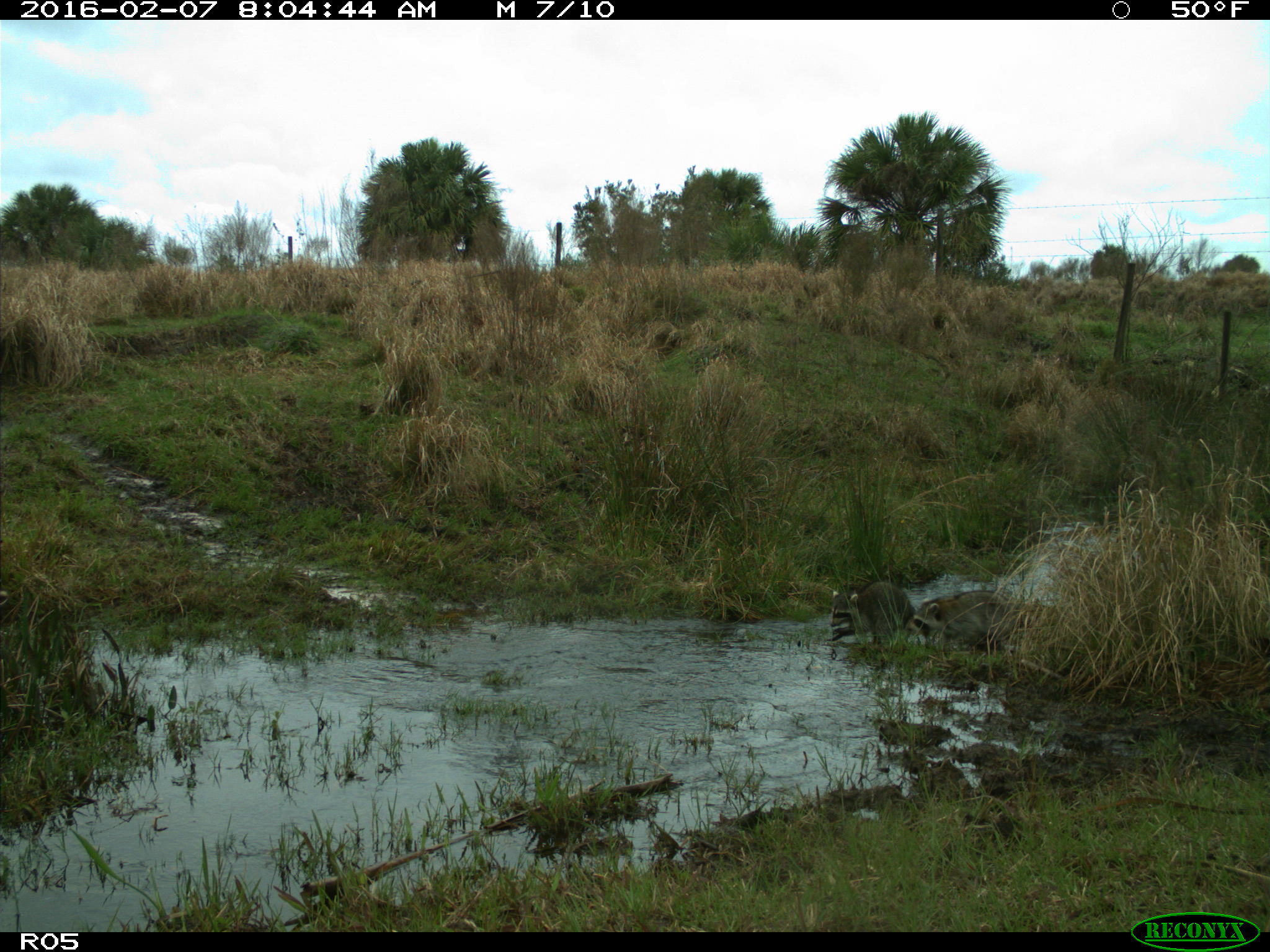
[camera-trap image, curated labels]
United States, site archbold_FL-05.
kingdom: Animalia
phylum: Chordata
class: Mammalia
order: Carnivora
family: Procyonidae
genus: Procyon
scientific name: Procyon lotor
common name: common raccoon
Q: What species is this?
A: Procyon lotor (common raccoon).